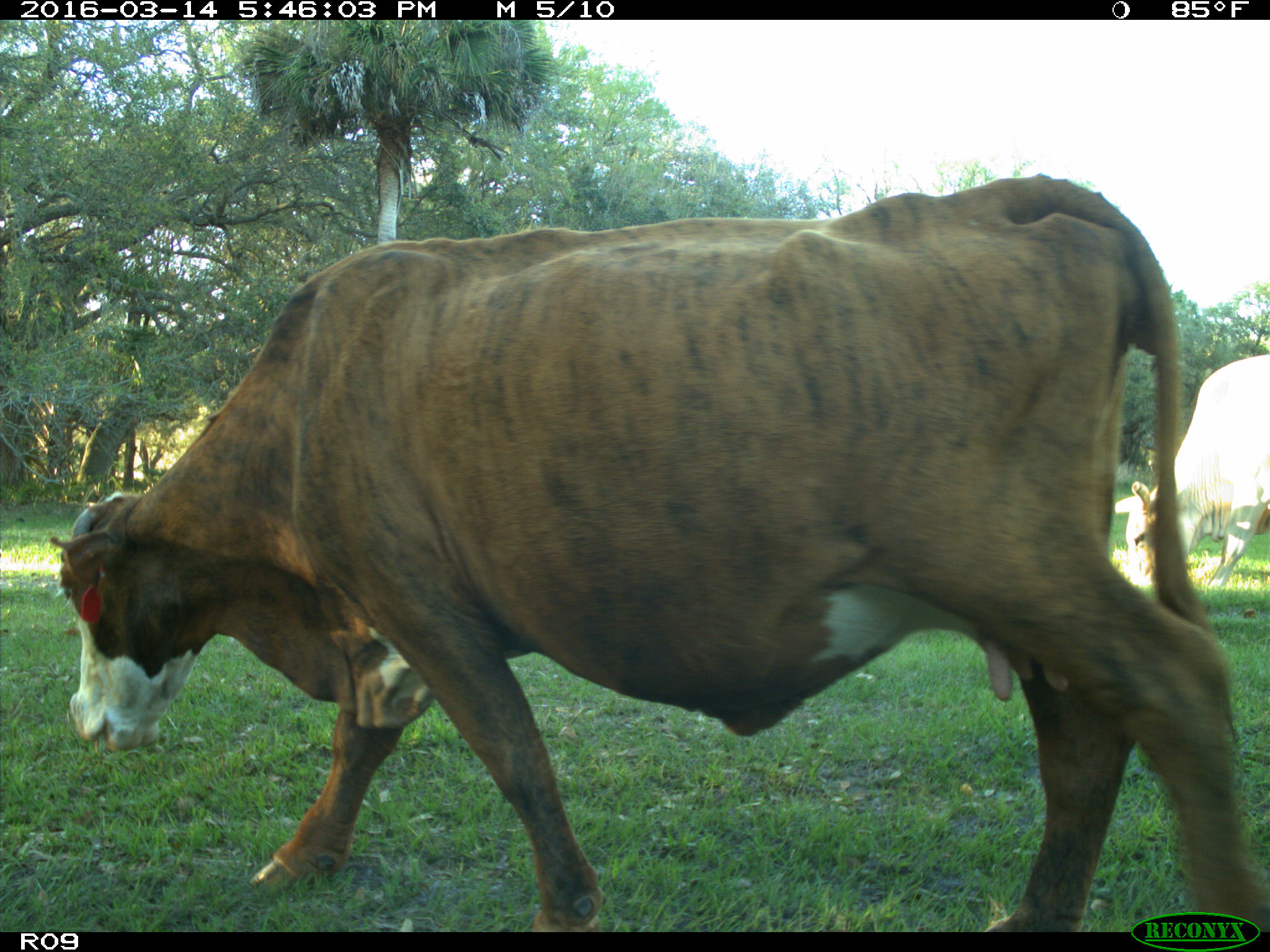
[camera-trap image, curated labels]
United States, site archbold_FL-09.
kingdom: Animalia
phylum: Chordata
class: Mammalia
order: Artiodactyla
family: Bovidae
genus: Bos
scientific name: Bos taurus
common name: domestic cow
Bos taurus (domestic cow).